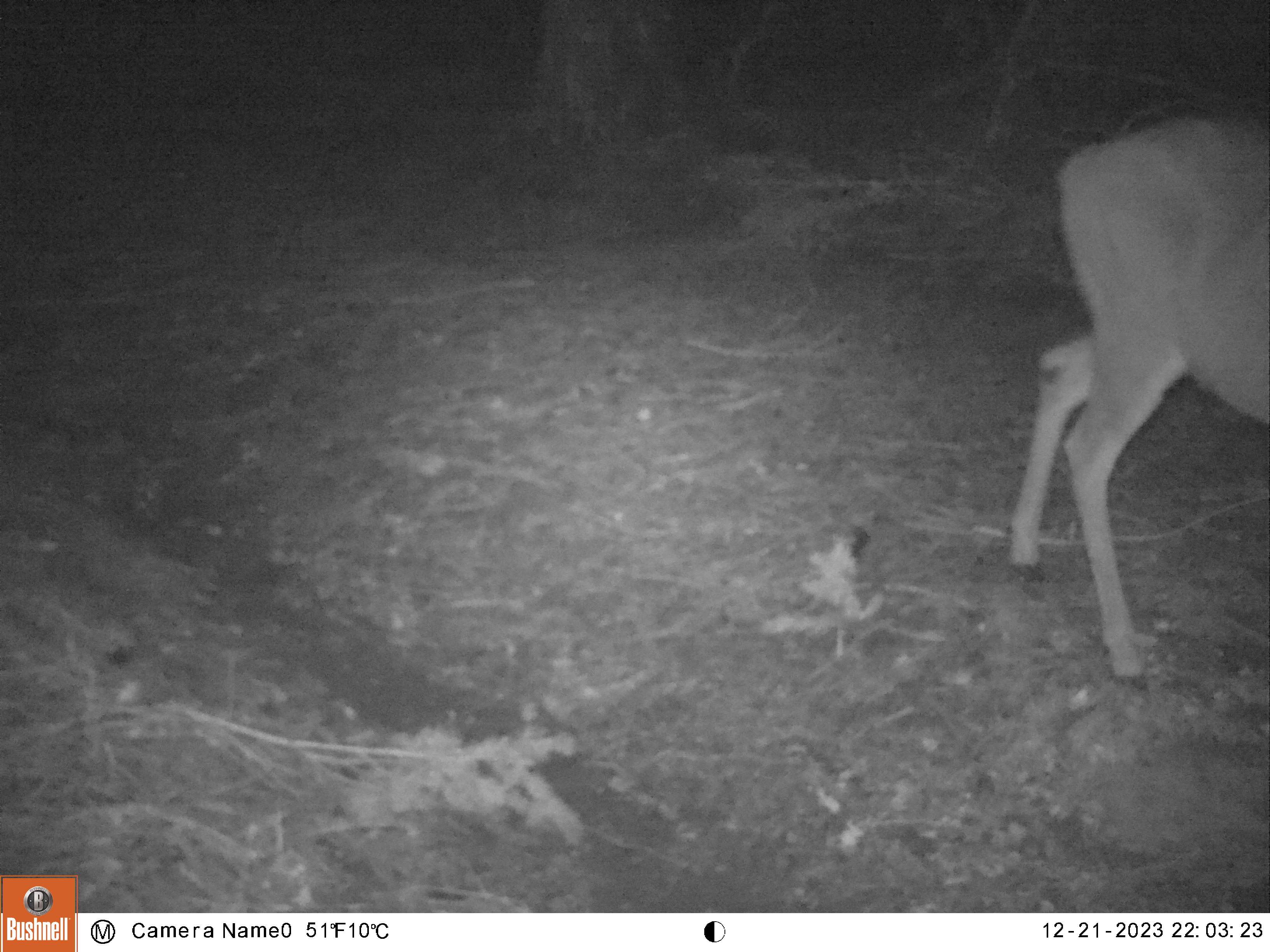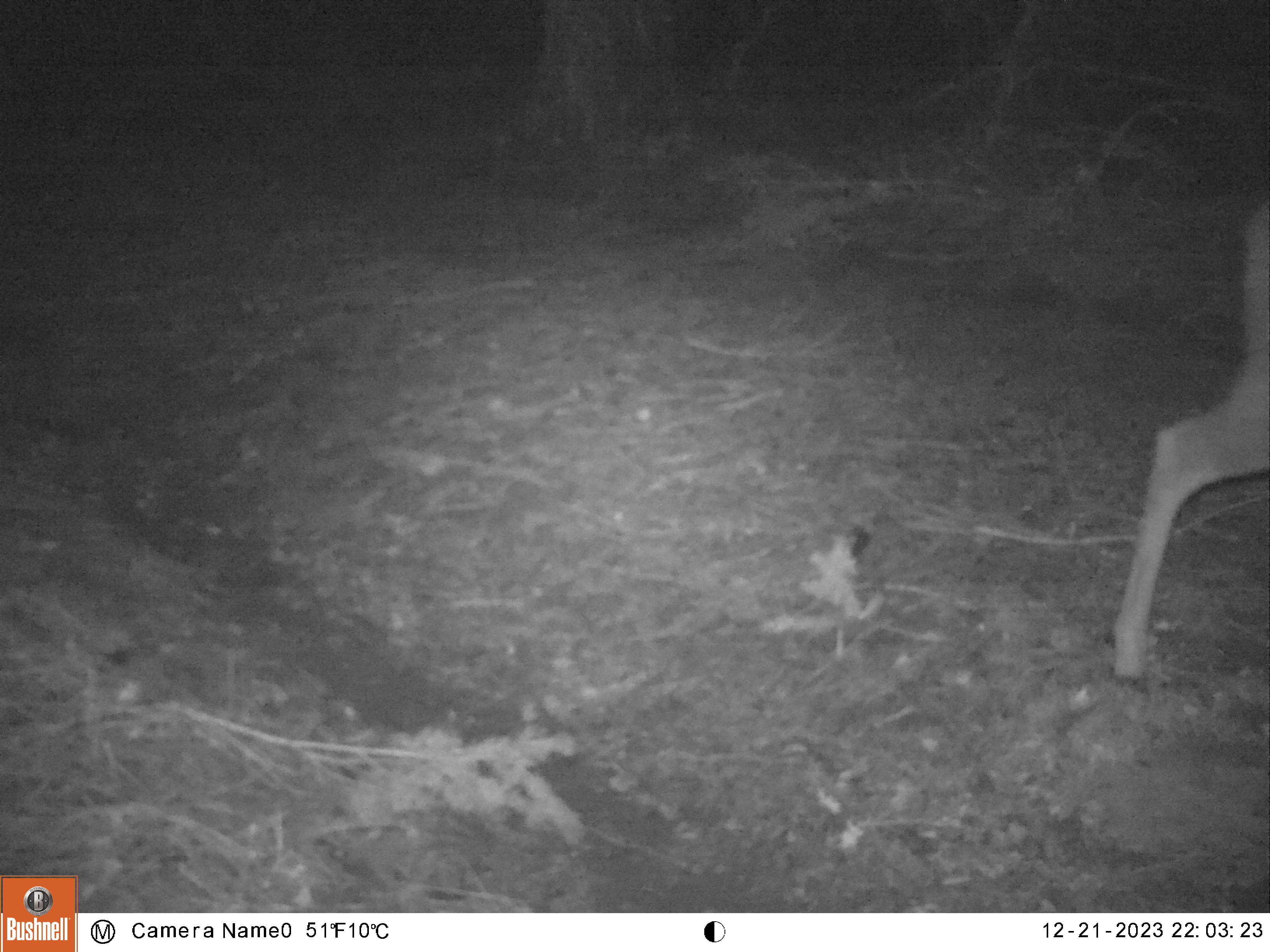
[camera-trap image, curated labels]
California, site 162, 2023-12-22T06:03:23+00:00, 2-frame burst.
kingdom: Animalia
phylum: Chordata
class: Mammalia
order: Artiodactyla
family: Cervidae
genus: Odocoileus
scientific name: Odocoileus hemionus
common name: mule deer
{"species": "mule deer (Odocoileus hemionus)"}